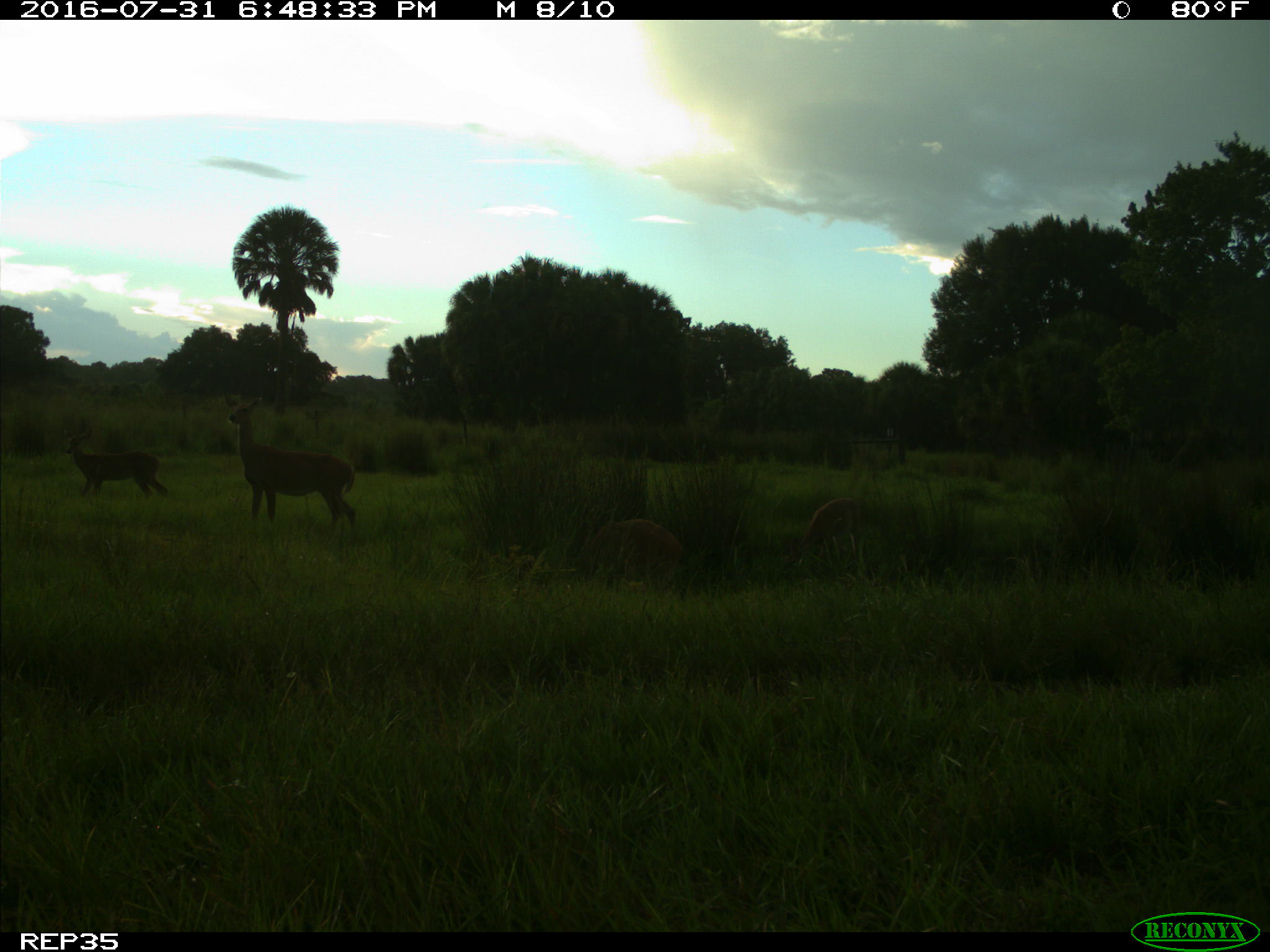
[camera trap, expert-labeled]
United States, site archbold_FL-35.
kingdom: Animalia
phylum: Chordata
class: Mammalia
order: Artiodactyla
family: Cervidae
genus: Odocoileus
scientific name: Odocoileus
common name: deer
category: unidentified deer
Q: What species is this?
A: Unidentified deer (deer) (Odocoileus).